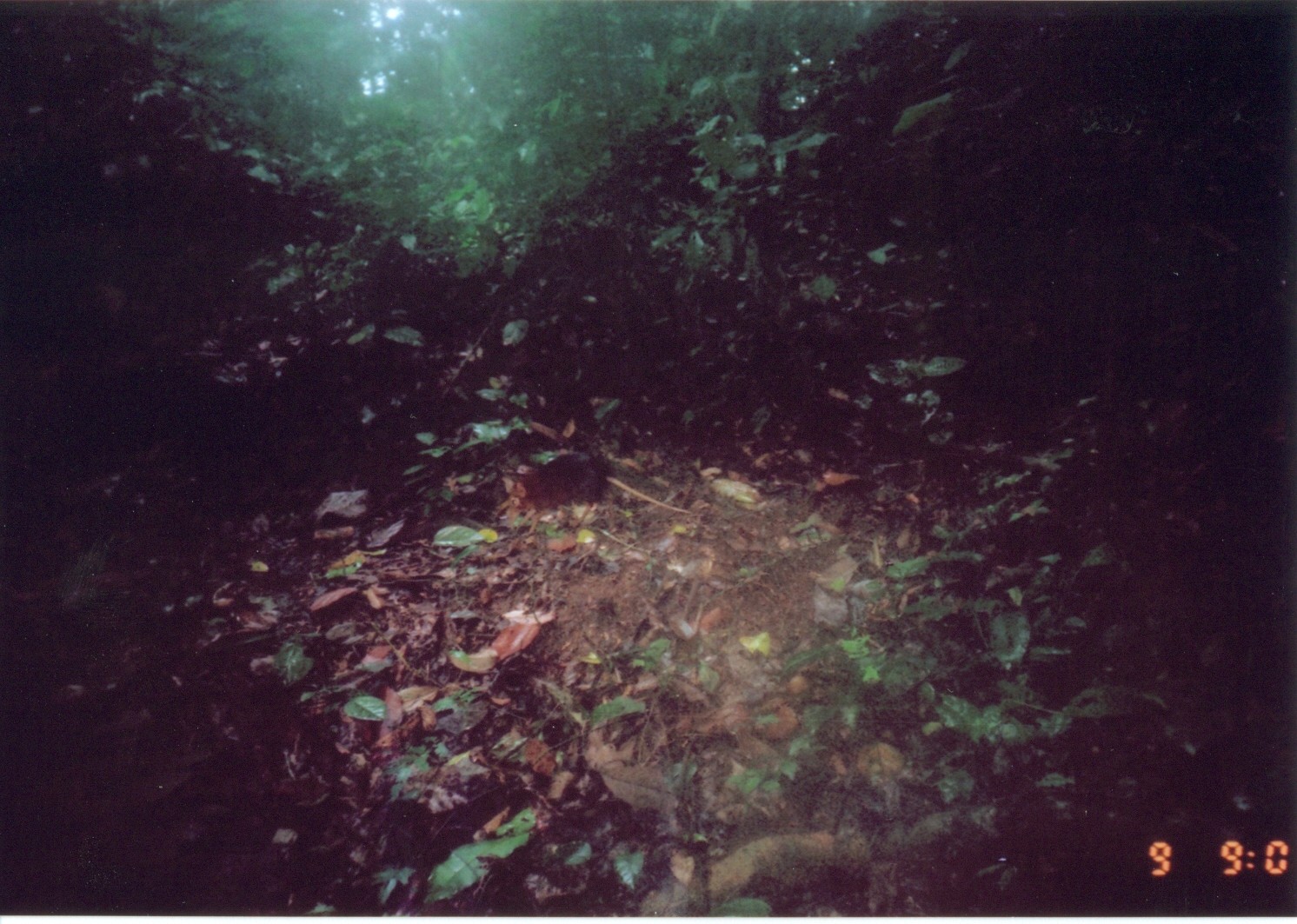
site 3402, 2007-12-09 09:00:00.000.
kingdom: Animalia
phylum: Chordata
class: Mammalia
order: Macroscelidea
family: Macroscelididae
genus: Rhynchocyon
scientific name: Rhynchocyon petersi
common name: black-and-rufous sengi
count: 1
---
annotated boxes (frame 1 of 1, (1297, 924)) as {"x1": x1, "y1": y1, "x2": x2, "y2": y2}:
rhynchocyon petersi: {"x1": 498, "y1": 450, "x2": 612, "y2": 534}